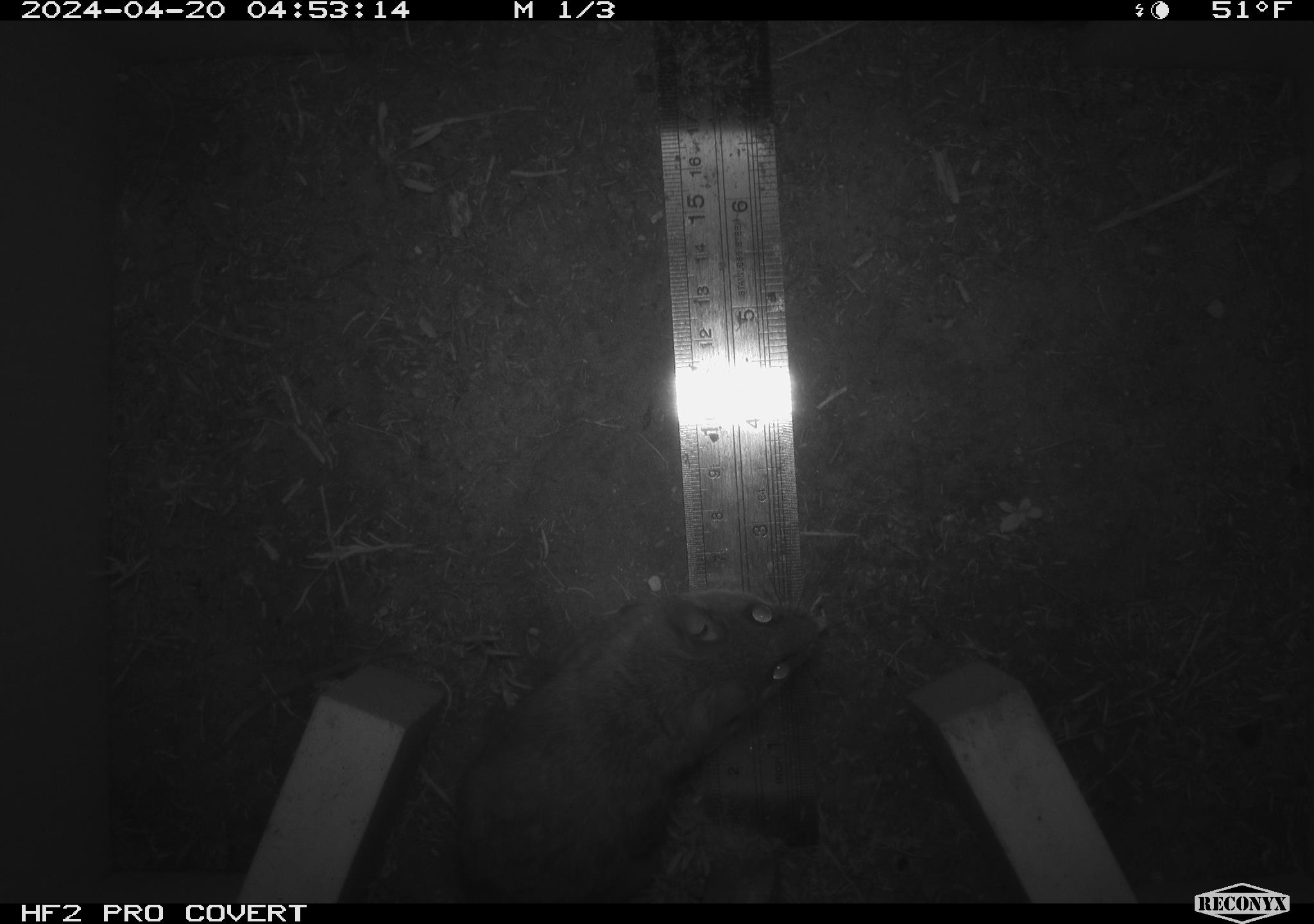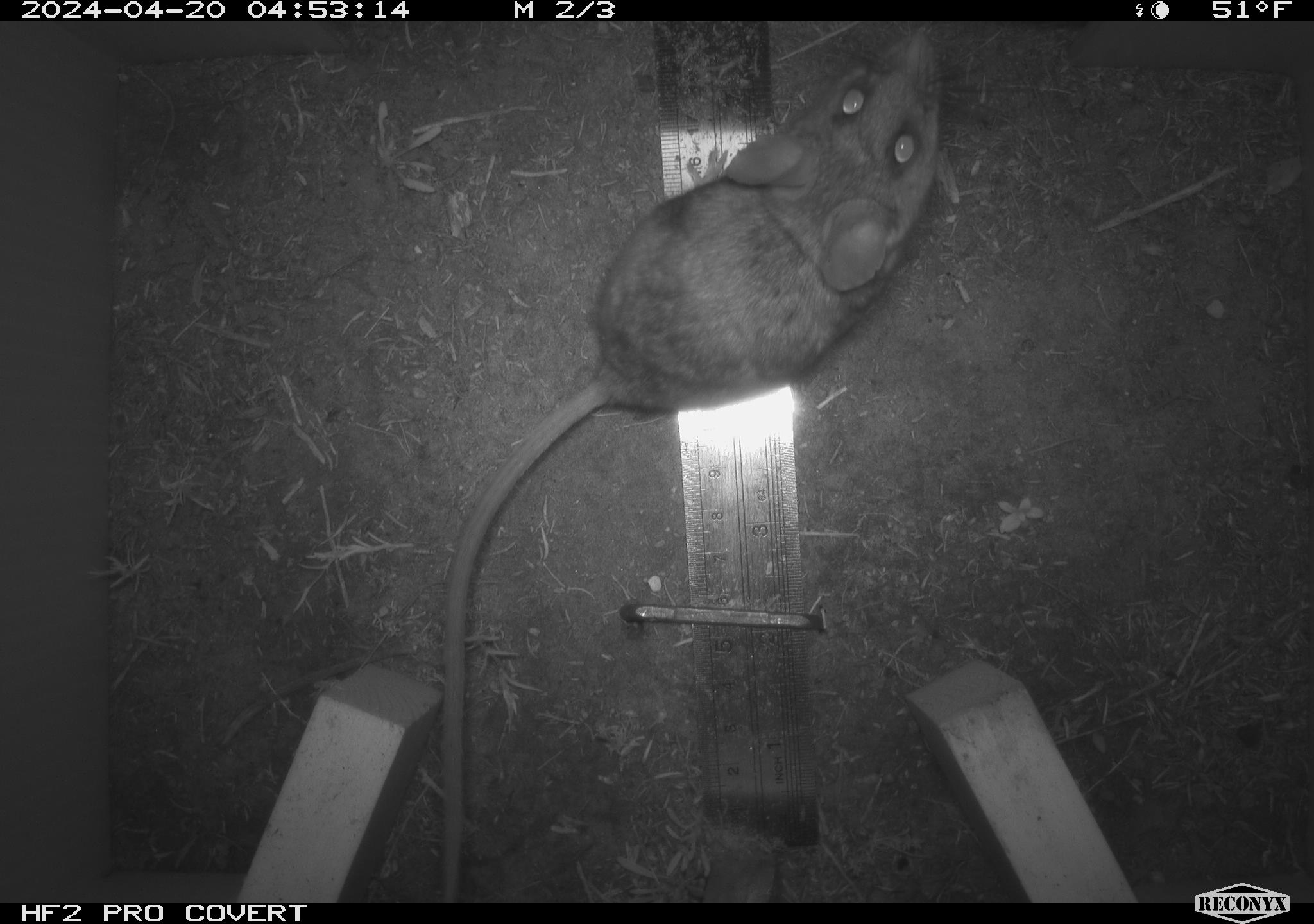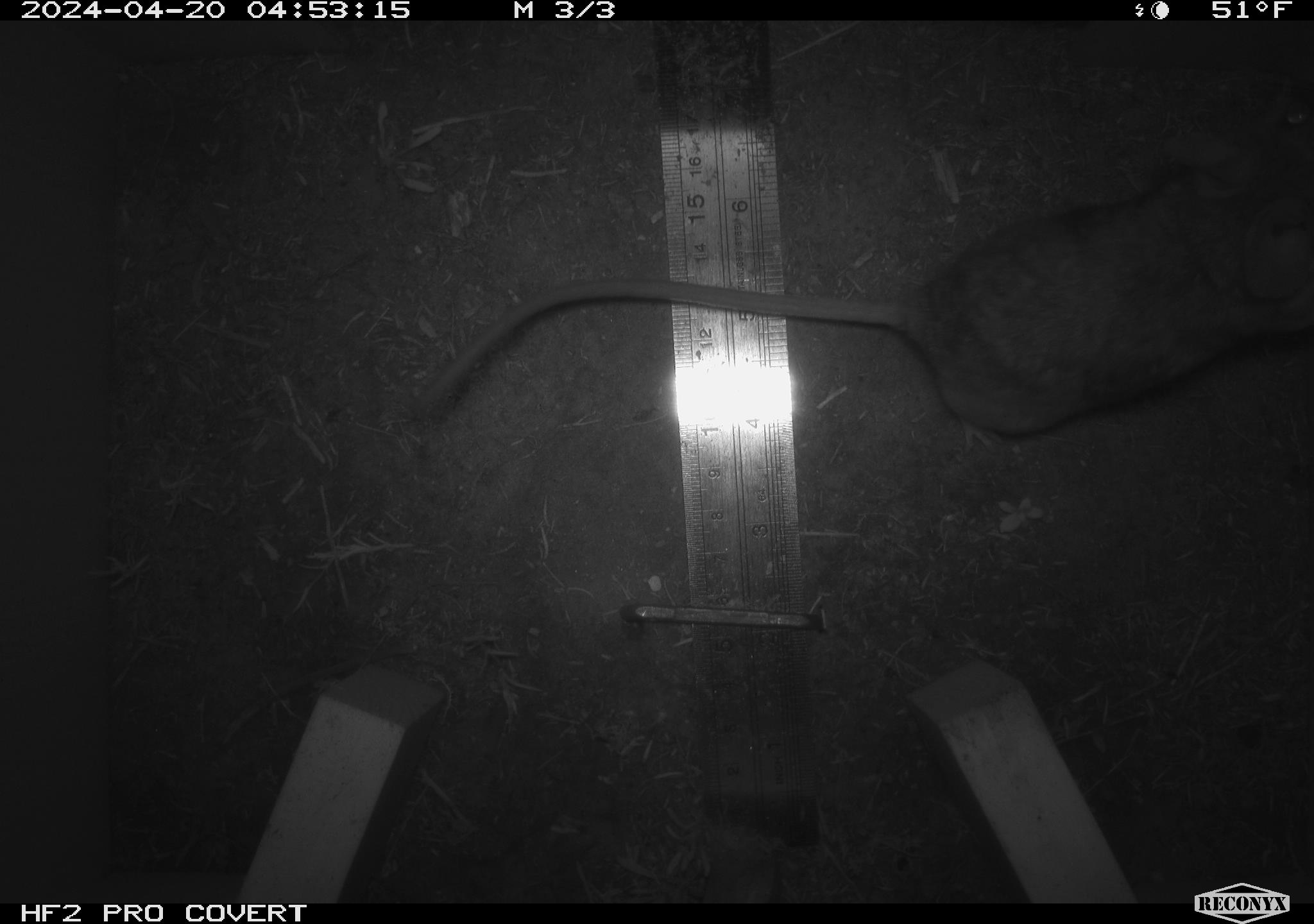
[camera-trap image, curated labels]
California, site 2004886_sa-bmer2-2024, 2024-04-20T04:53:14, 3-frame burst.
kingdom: Animalia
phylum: Chordata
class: Mammalia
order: Rodentia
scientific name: Rodentia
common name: woodrat or rat or mouse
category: woodrat or rat or mouse species